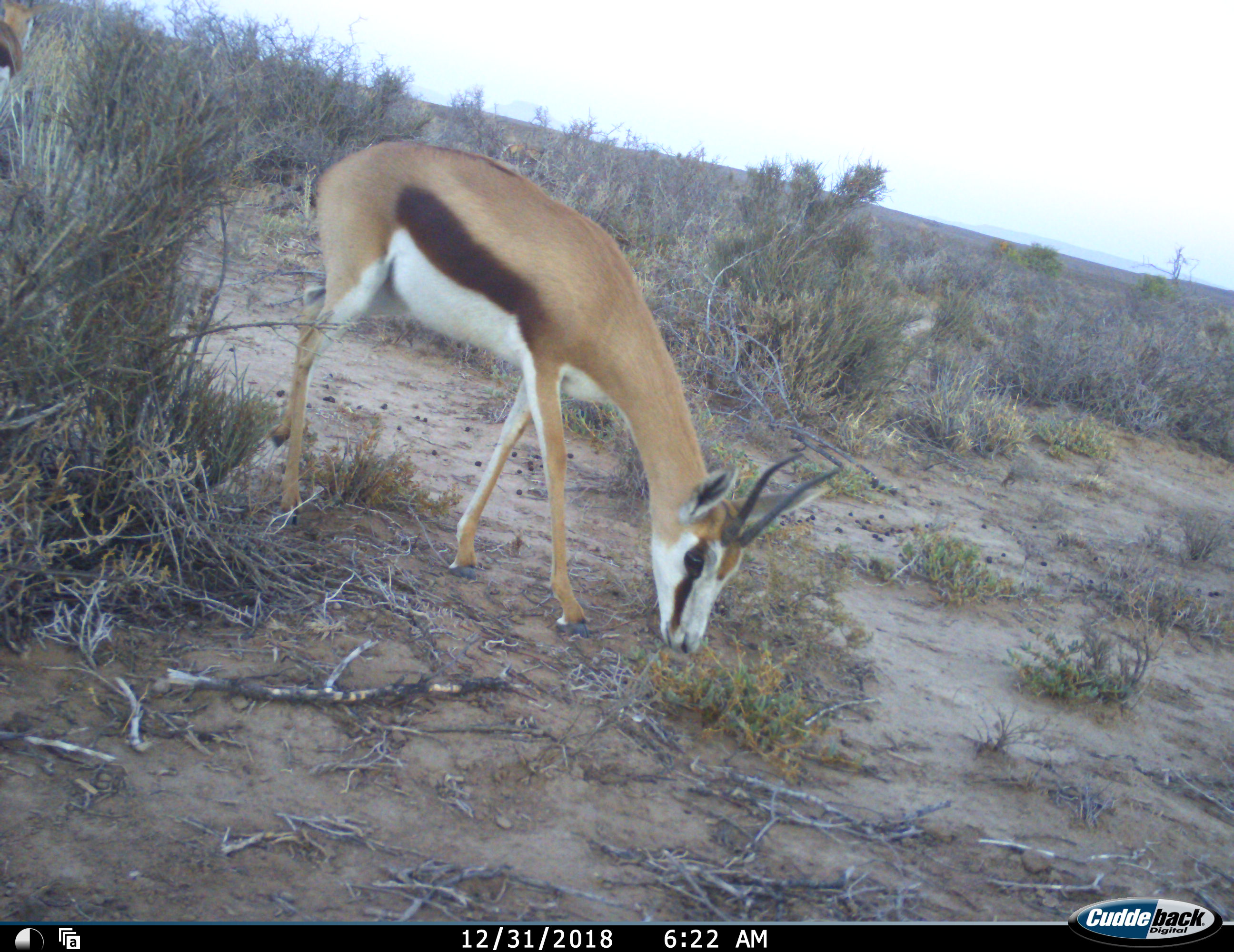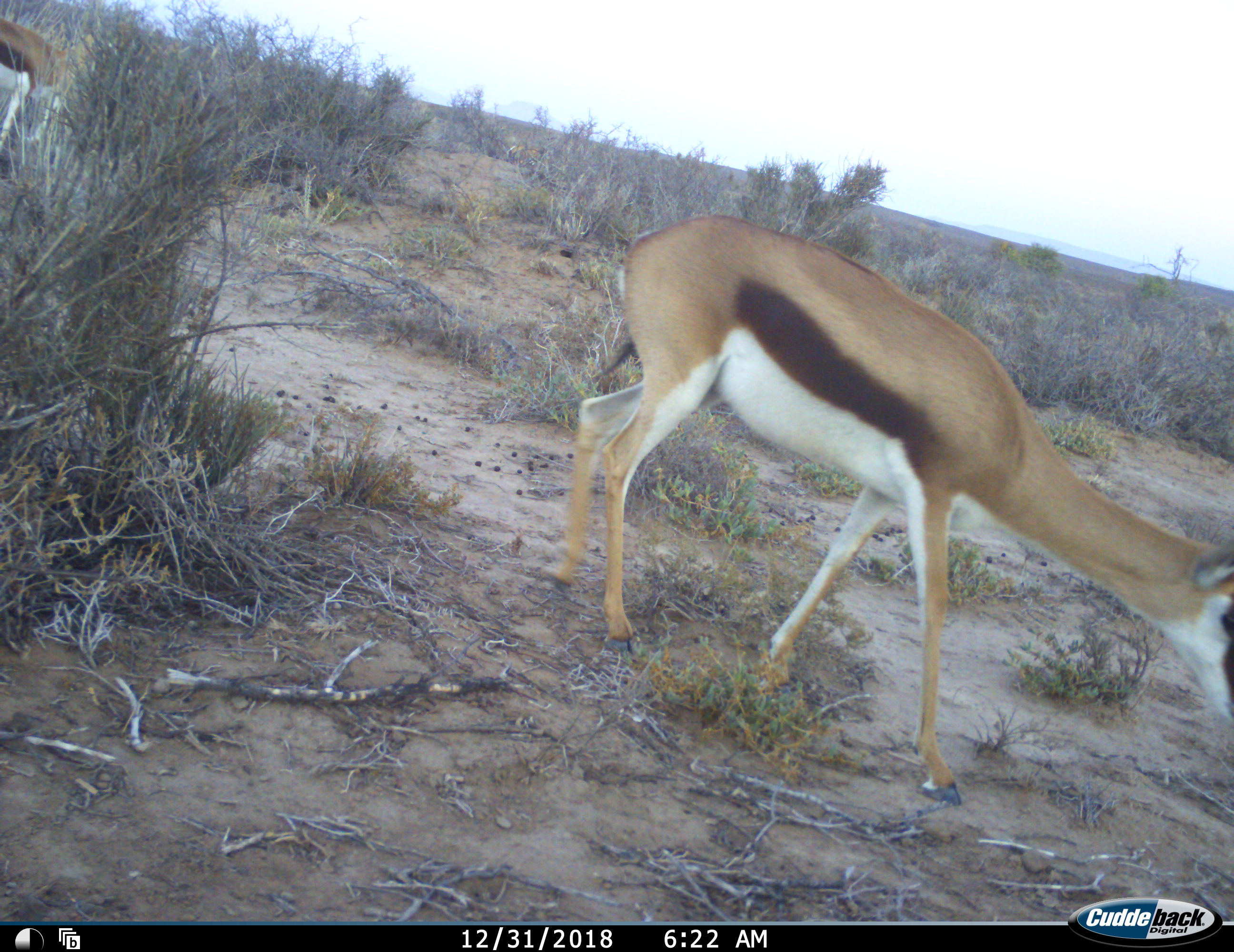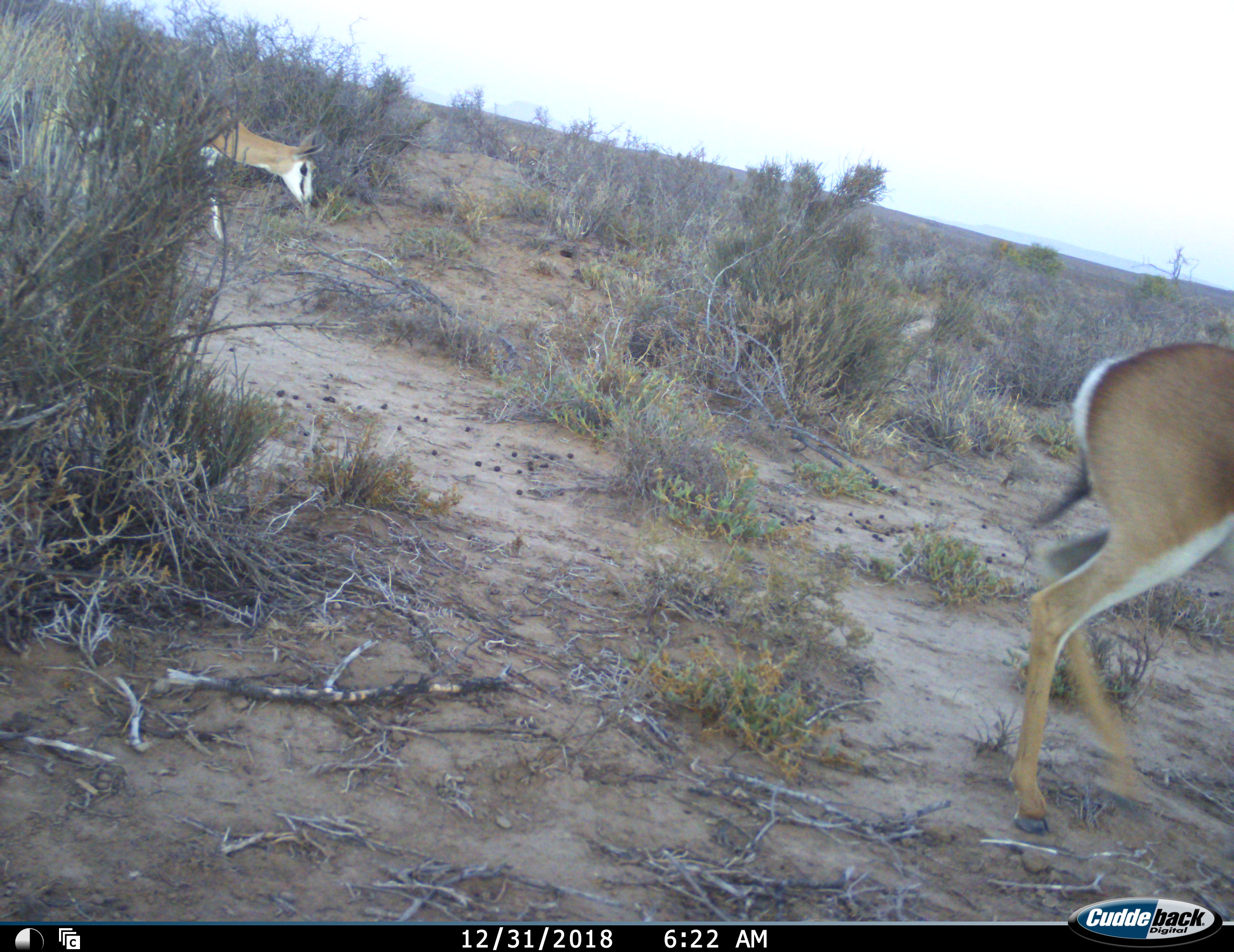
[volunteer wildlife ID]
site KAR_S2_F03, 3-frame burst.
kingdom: Animalia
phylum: Chordata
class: Mammalia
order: Artiodactyla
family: Bovidae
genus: Antidorcas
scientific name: Antidorcas marsupialis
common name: springbok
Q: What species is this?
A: Springbok (Antidorcas marsupialis).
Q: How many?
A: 2.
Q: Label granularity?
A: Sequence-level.